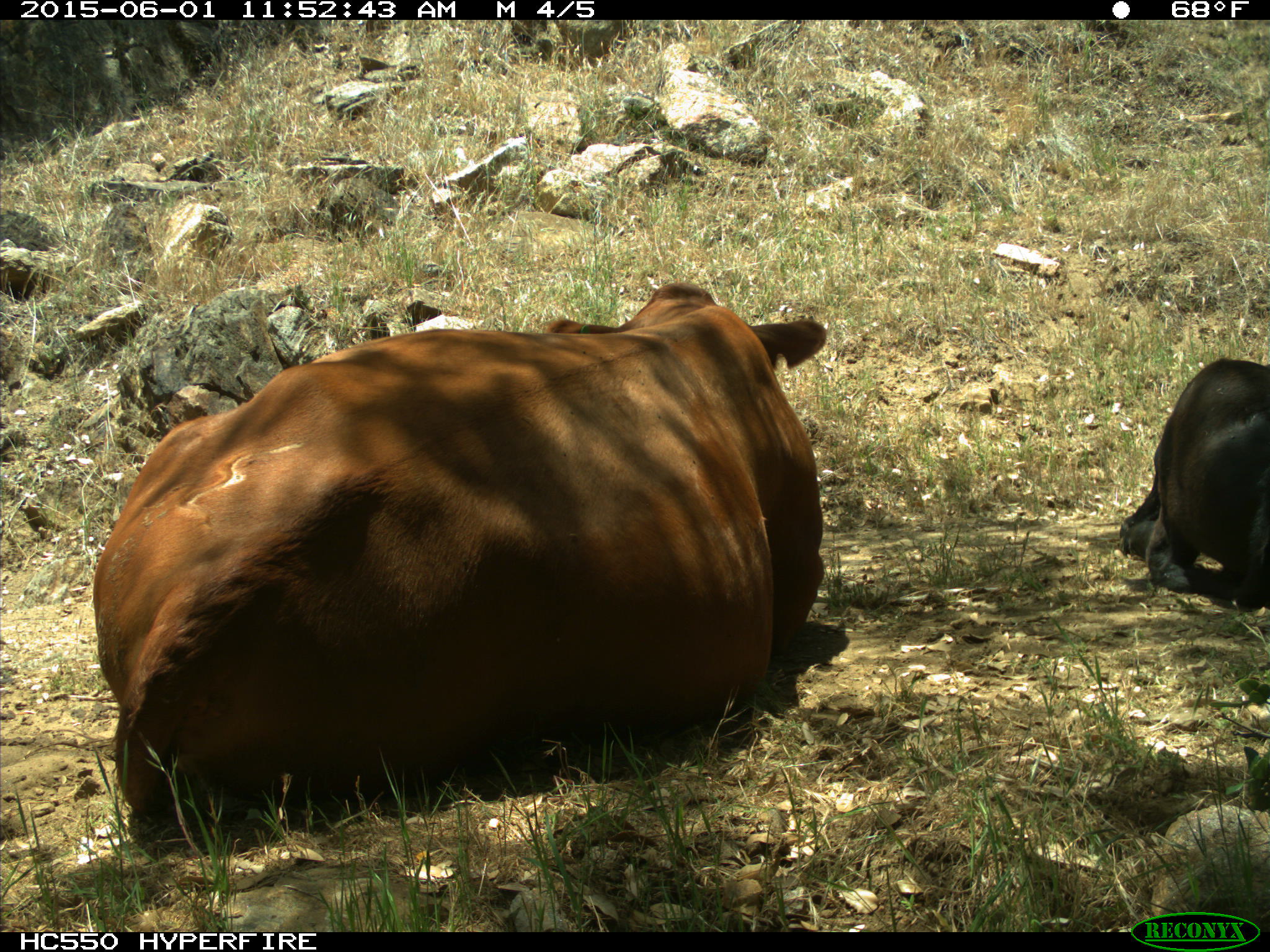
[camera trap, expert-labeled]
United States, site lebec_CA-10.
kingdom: Animalia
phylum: Chordata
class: Mammalia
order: Artiodactyla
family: Bovidae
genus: Bos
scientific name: Bos taurus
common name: domestic cow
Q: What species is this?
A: Bos taurus (domestic cow).